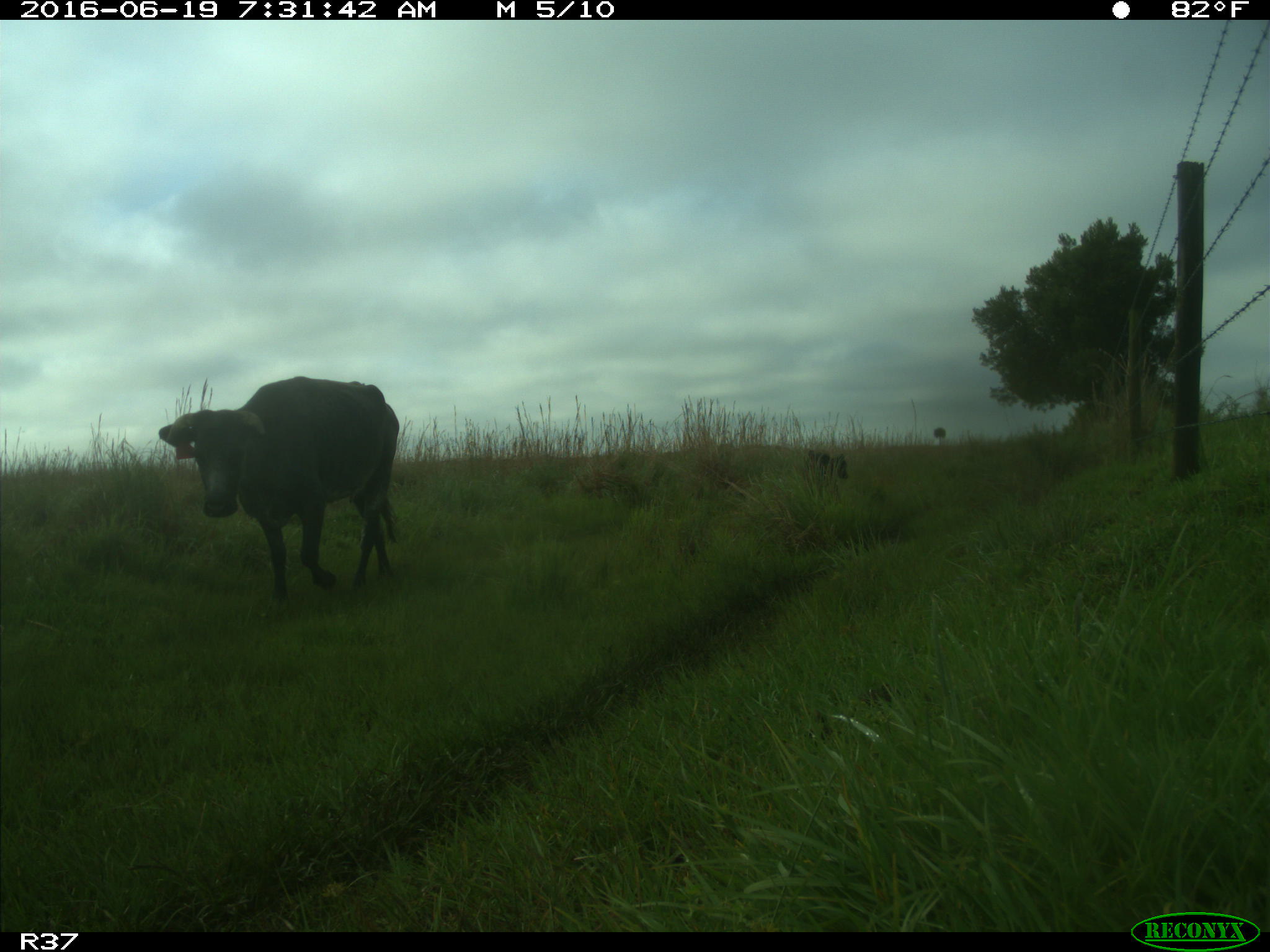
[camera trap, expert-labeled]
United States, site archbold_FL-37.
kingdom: Animalia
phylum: Chordata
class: Mammalia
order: Artiodactyla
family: Bovidae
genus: Bos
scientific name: Bos taurus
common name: domestic cow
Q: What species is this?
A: Bos taurus (domestic cow).